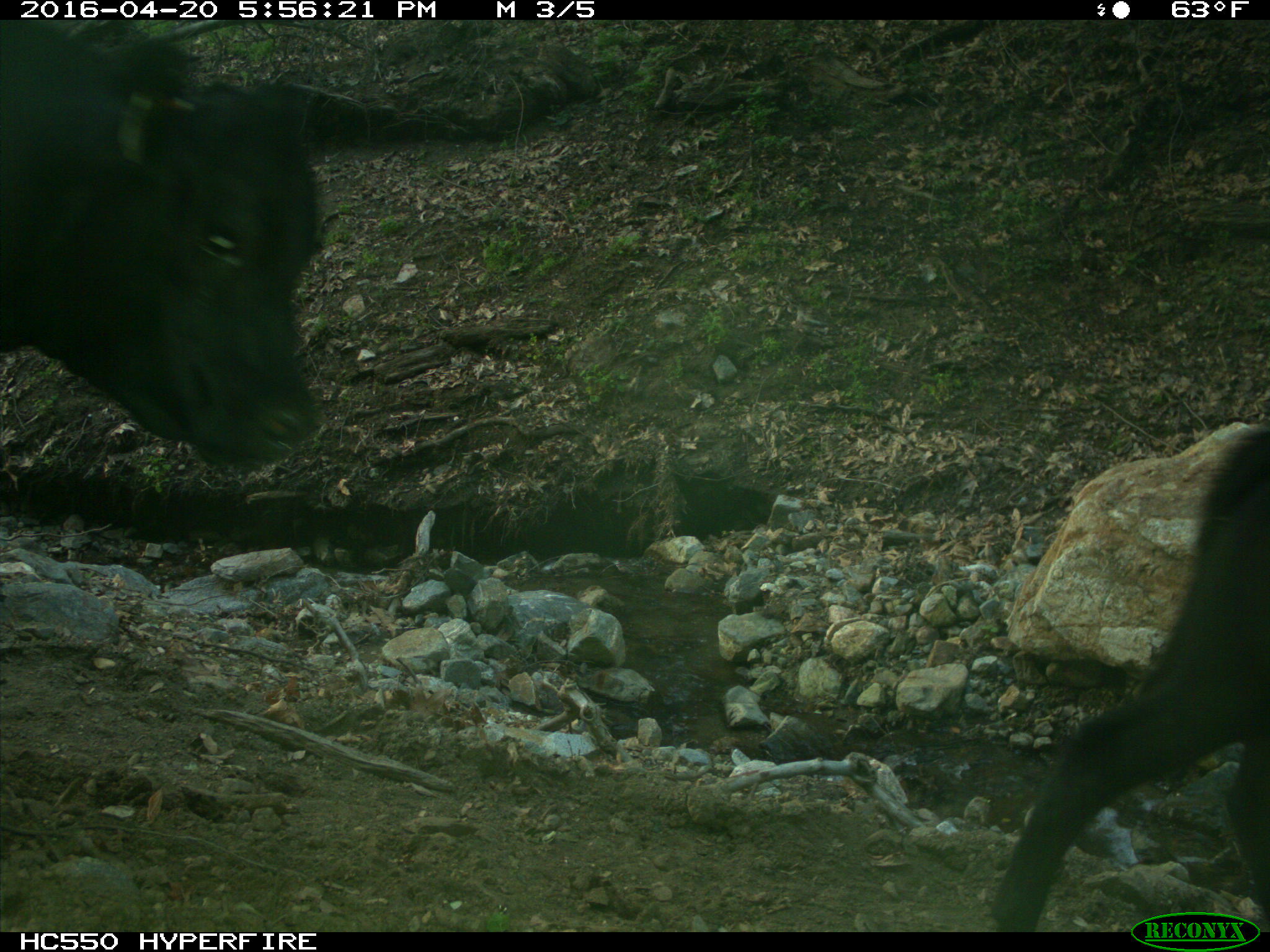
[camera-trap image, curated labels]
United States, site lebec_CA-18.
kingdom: Animalia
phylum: Chordata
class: Mammalia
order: Artiodactyla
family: Bovidae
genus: Bos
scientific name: Bos taurus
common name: domestic cow